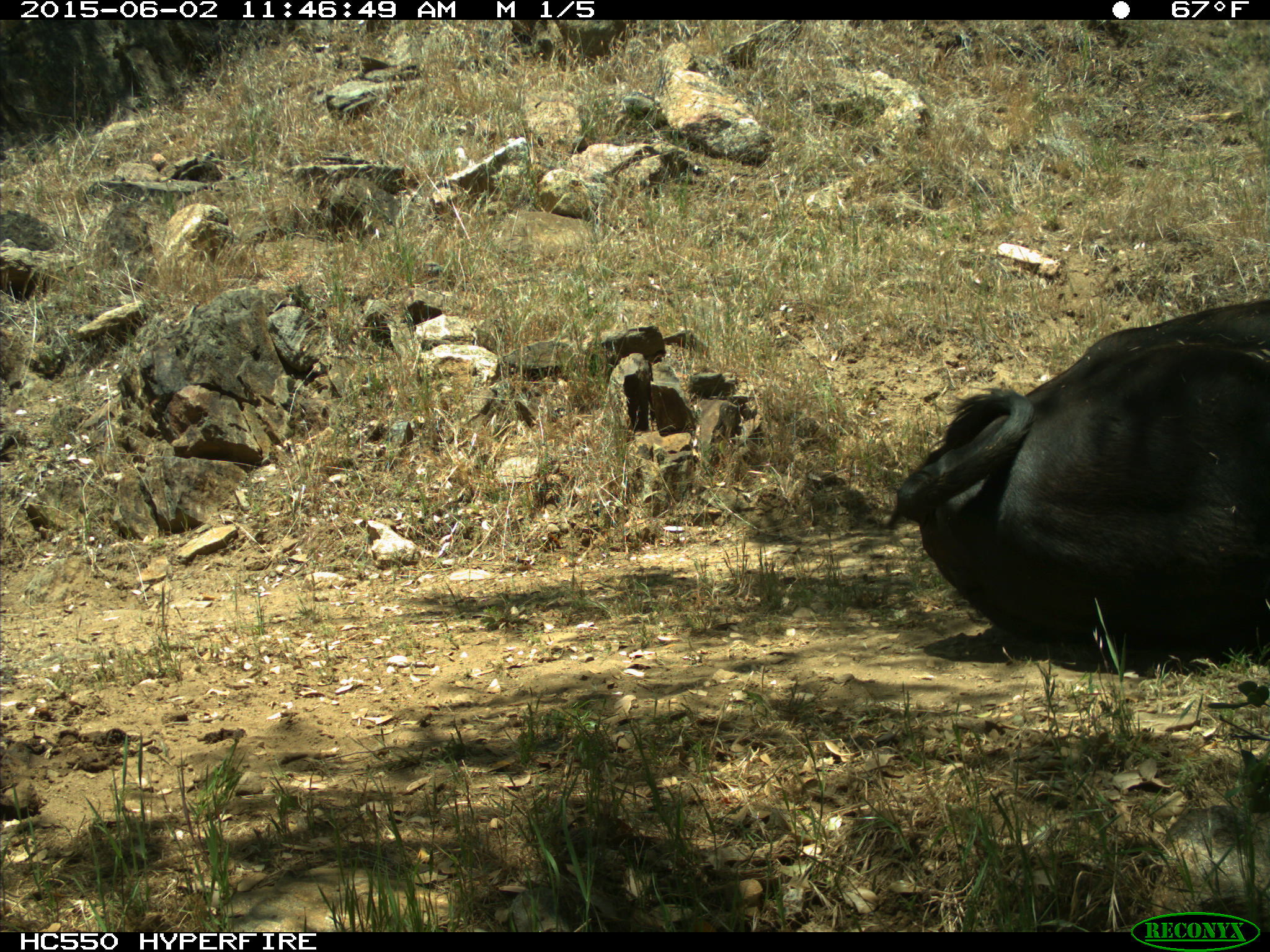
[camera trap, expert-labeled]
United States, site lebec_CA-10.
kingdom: Animalia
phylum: Chordata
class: Mammalia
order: Artiodactyla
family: Bovidae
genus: Bos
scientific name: Bos taurus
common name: domestic cow